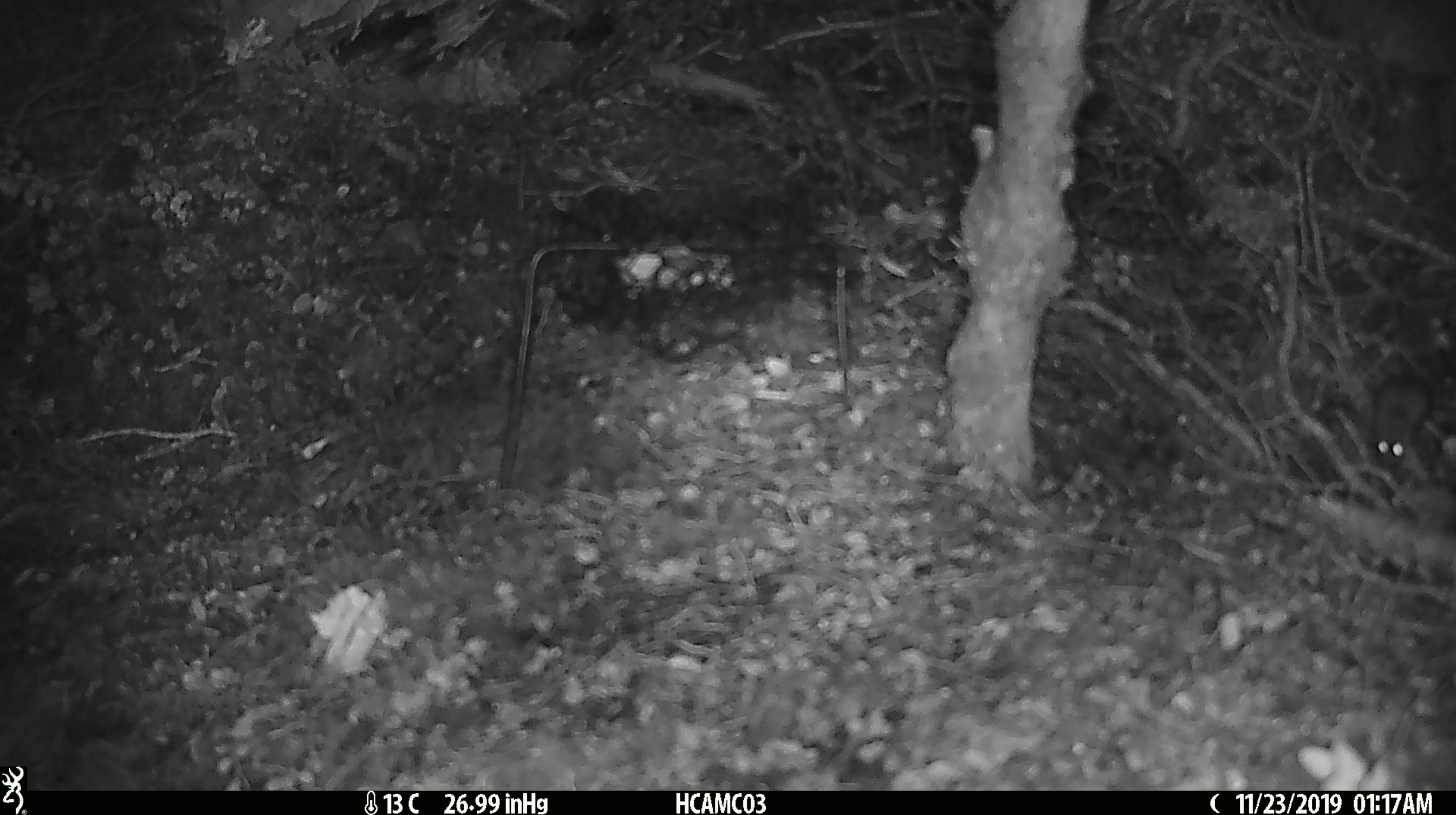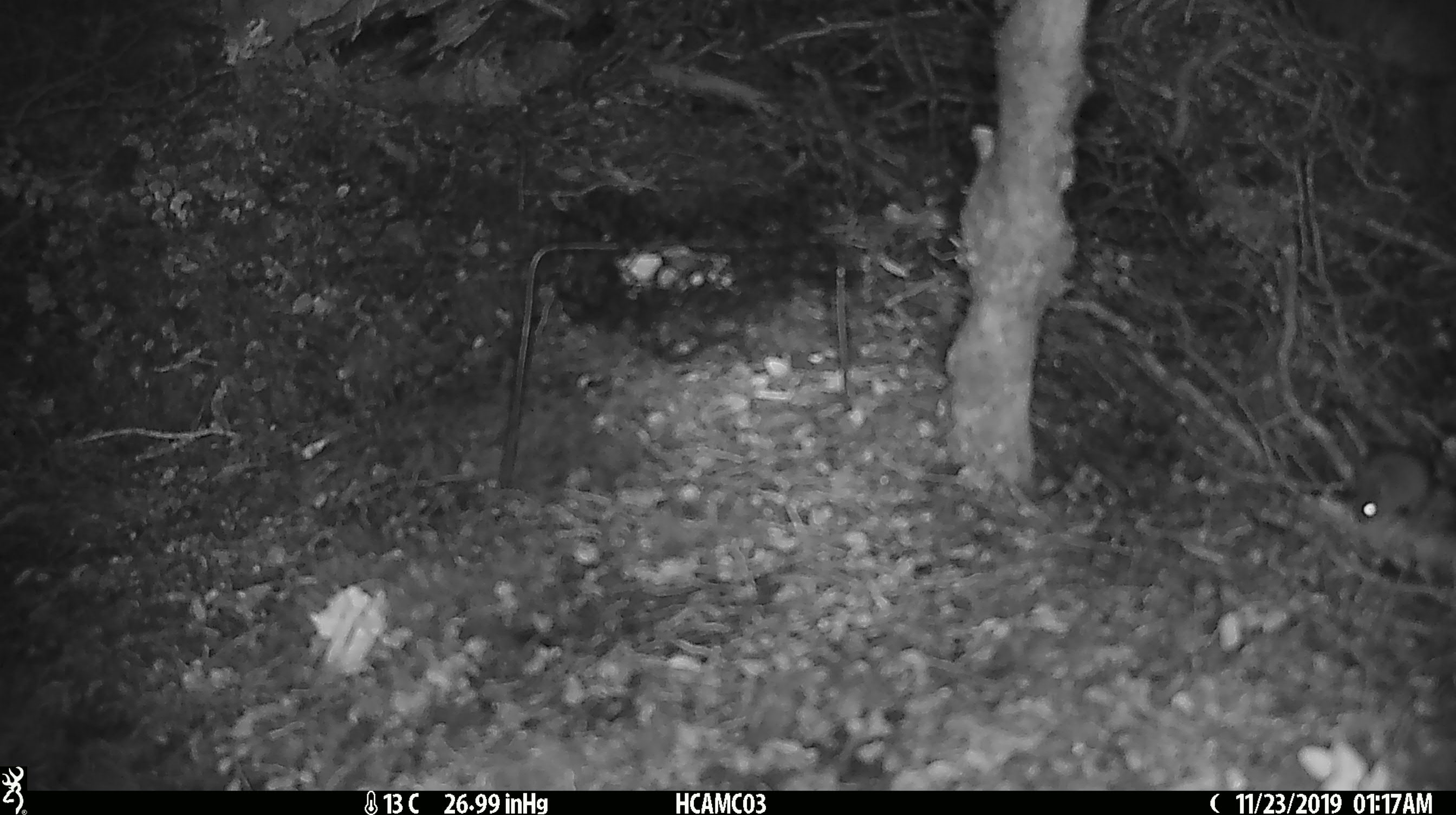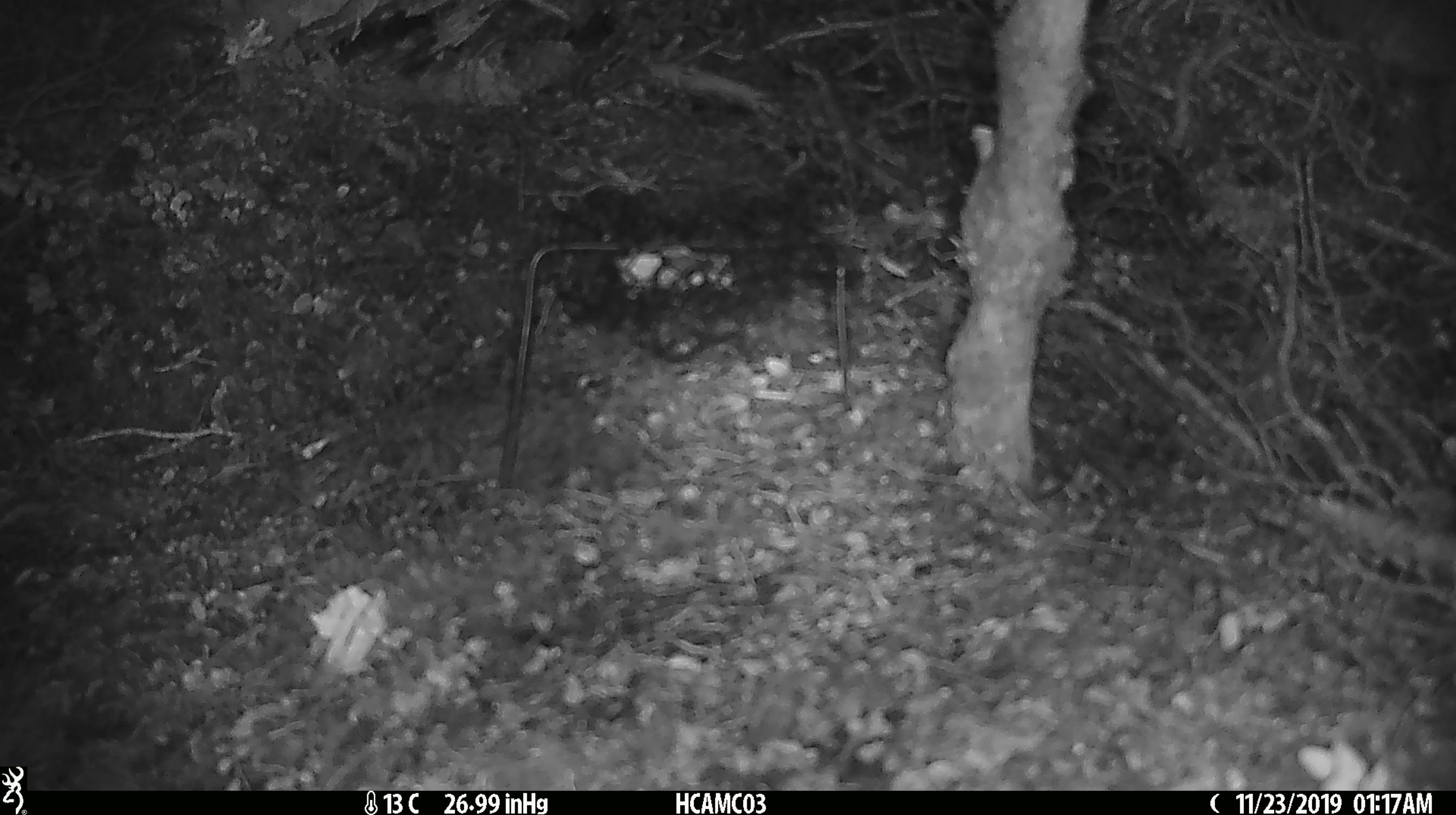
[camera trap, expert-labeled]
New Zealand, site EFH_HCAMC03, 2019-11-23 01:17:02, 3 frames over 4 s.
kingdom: Animalia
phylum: Chordata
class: Mammalia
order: Rodentia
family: Muridae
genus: Mus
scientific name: Mus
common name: mouse